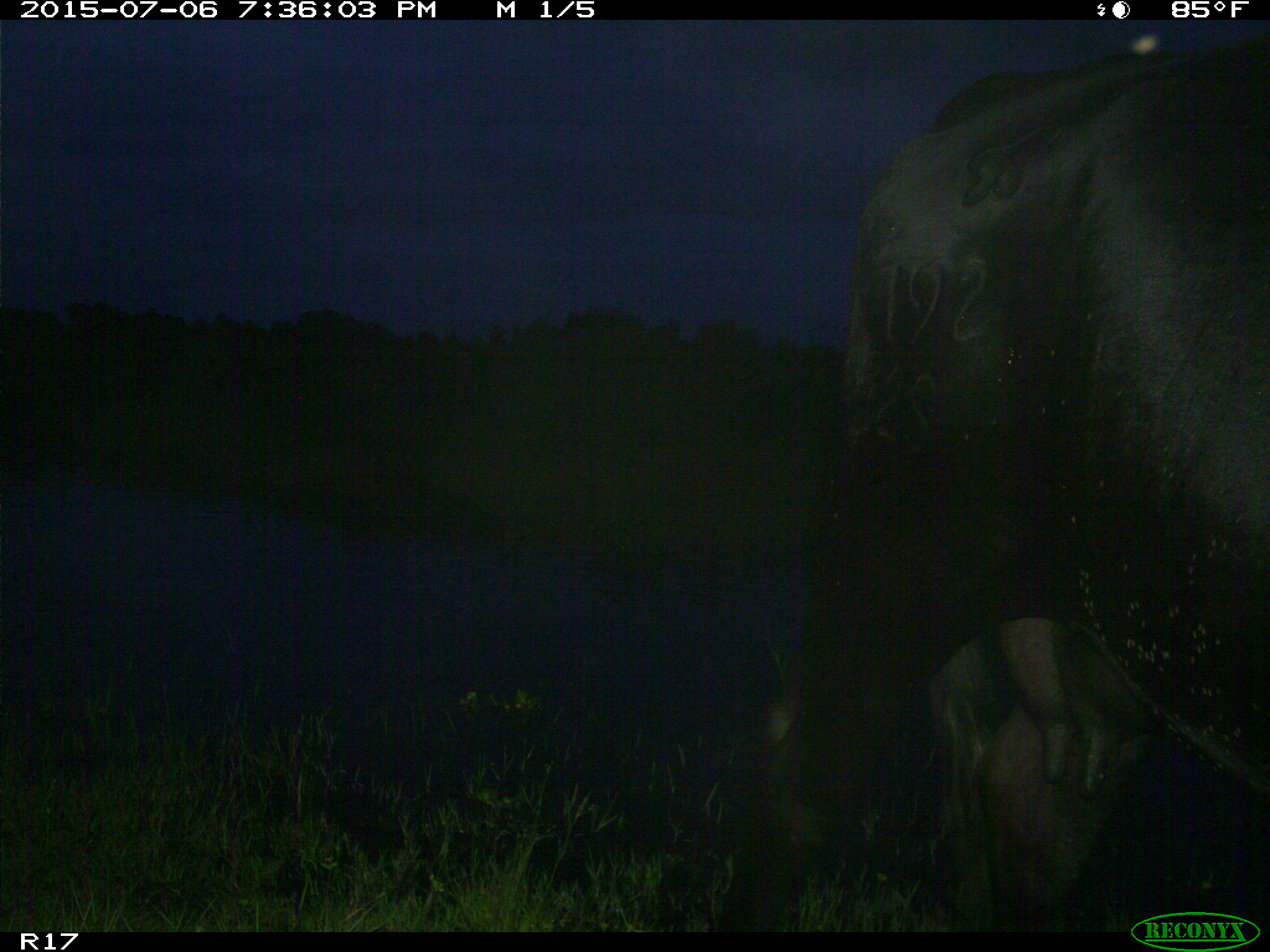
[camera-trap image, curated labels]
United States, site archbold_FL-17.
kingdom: Animalia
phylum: Chordata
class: Mammalia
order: Artiodactyla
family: Bovidae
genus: Bos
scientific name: Bos taurus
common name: domestic cow